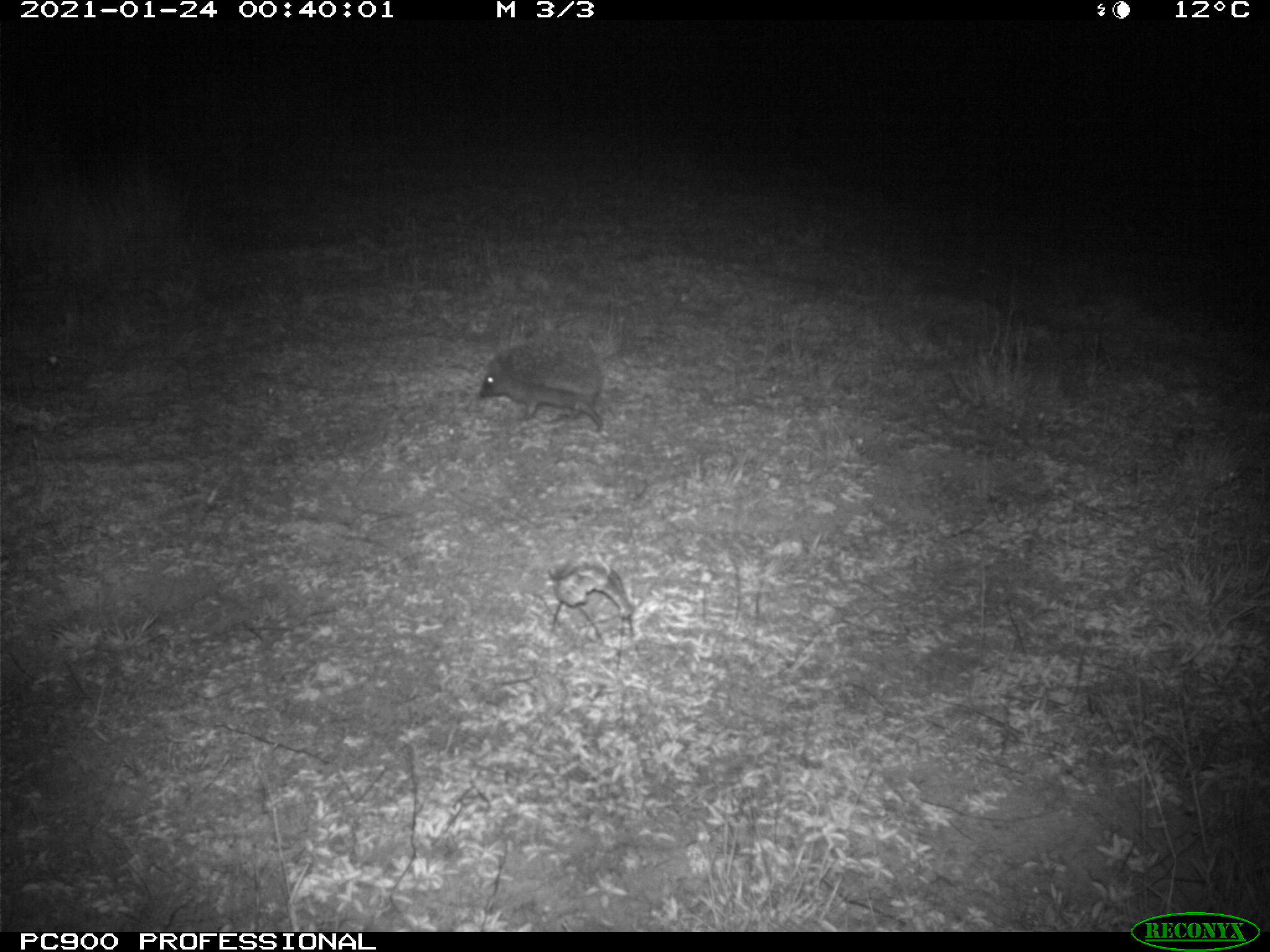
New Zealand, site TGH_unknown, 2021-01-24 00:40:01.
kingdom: Animalia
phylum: Chordata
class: Mammalia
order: Eulipotyphla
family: Erinaceidae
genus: Erinaceus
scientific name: Erinaceus europaeus europaeus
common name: european hedgehog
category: hedgehog